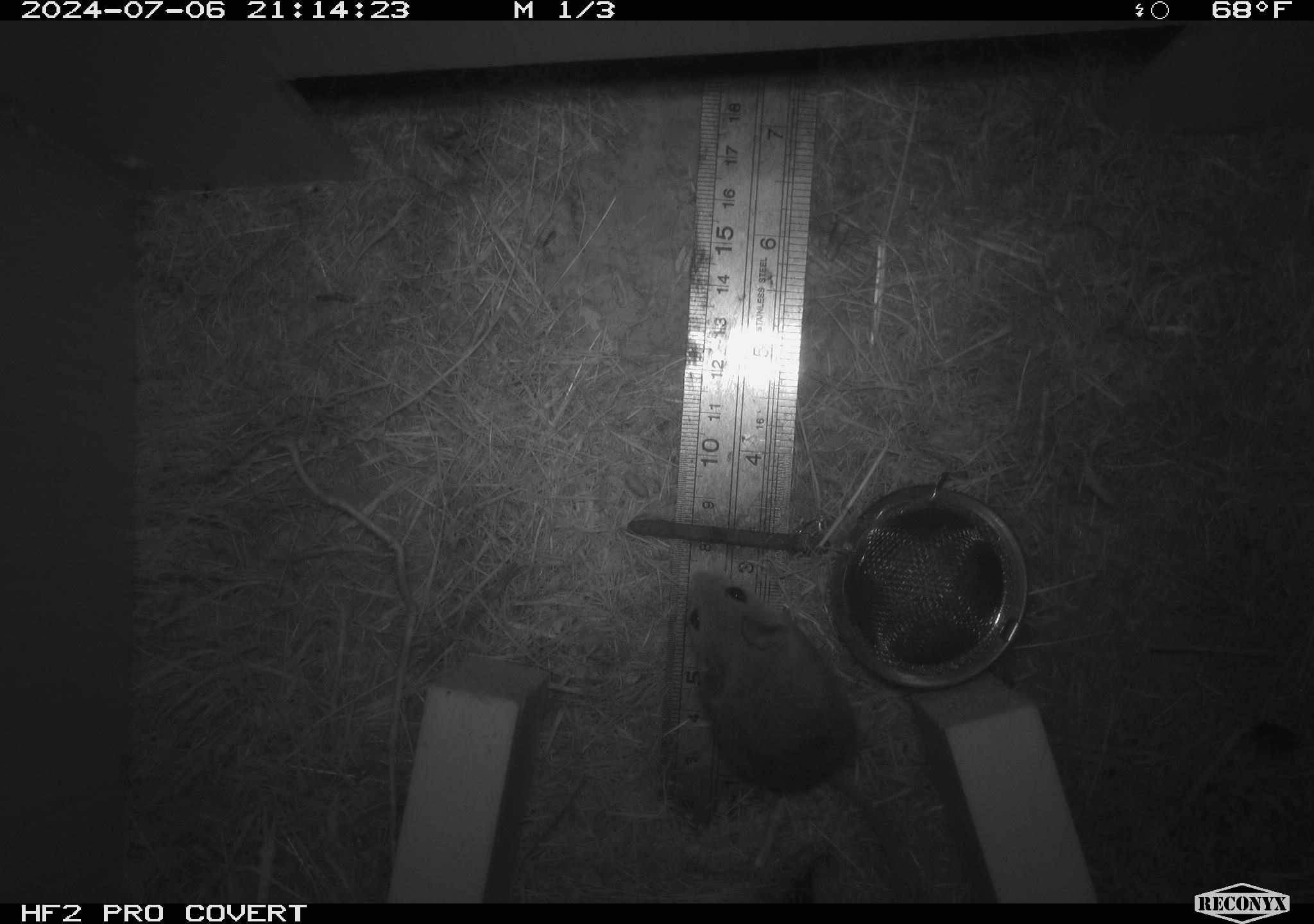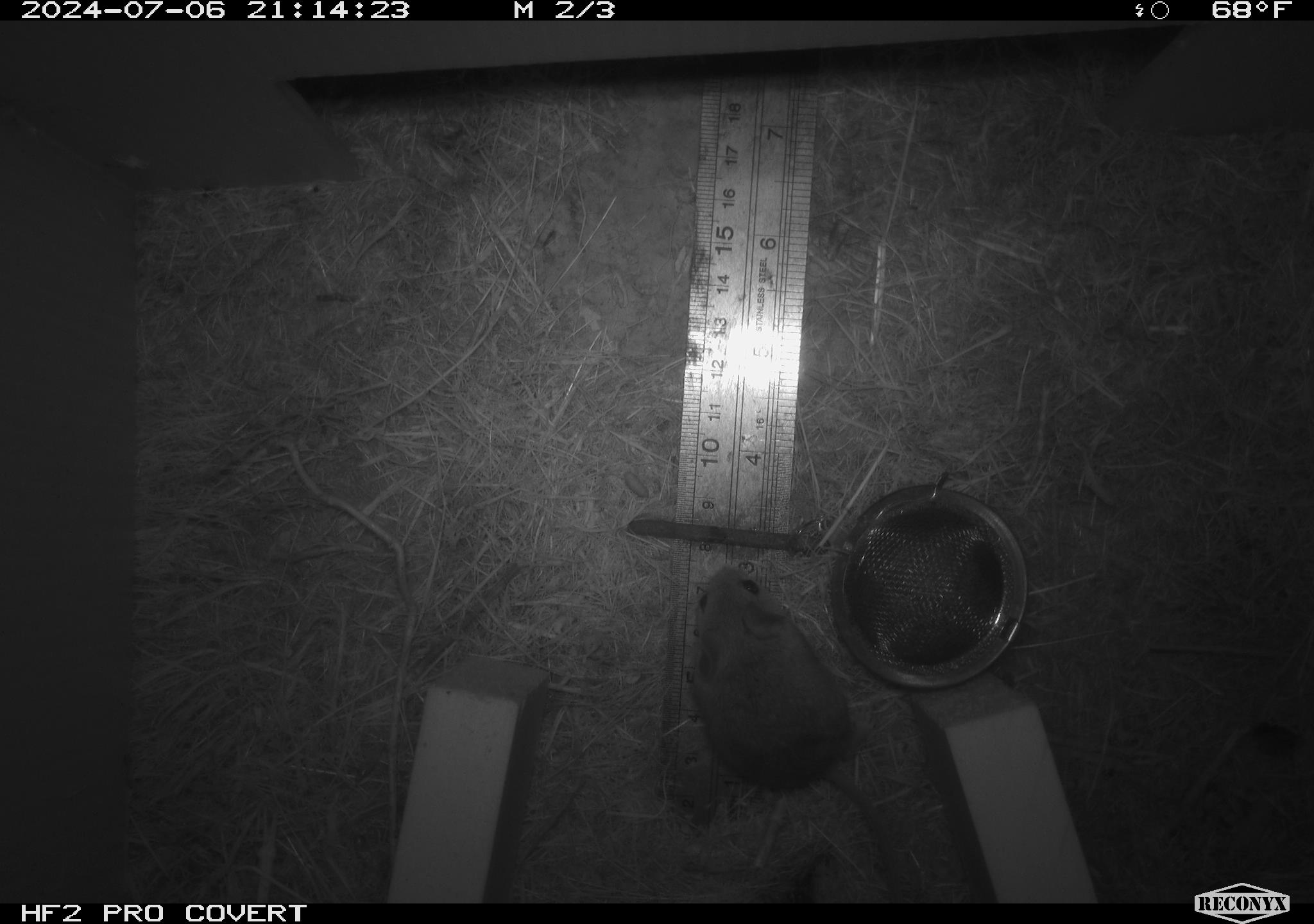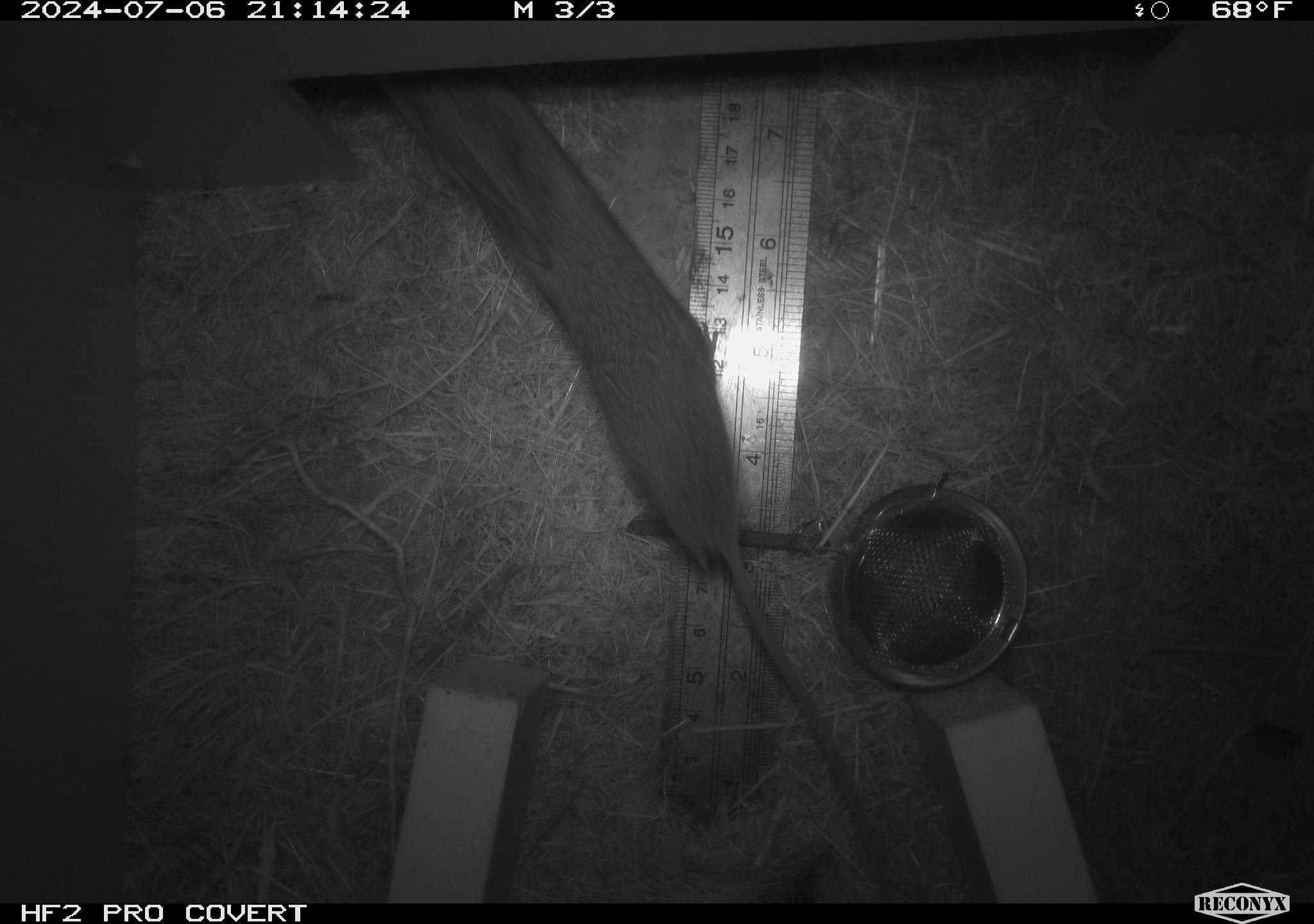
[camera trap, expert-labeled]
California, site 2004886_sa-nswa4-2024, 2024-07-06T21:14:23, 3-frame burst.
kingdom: Animalia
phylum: Chordata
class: Mammalia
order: Rodentia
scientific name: Rodentia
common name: mouse species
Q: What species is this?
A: Mouse species (Rodentia).